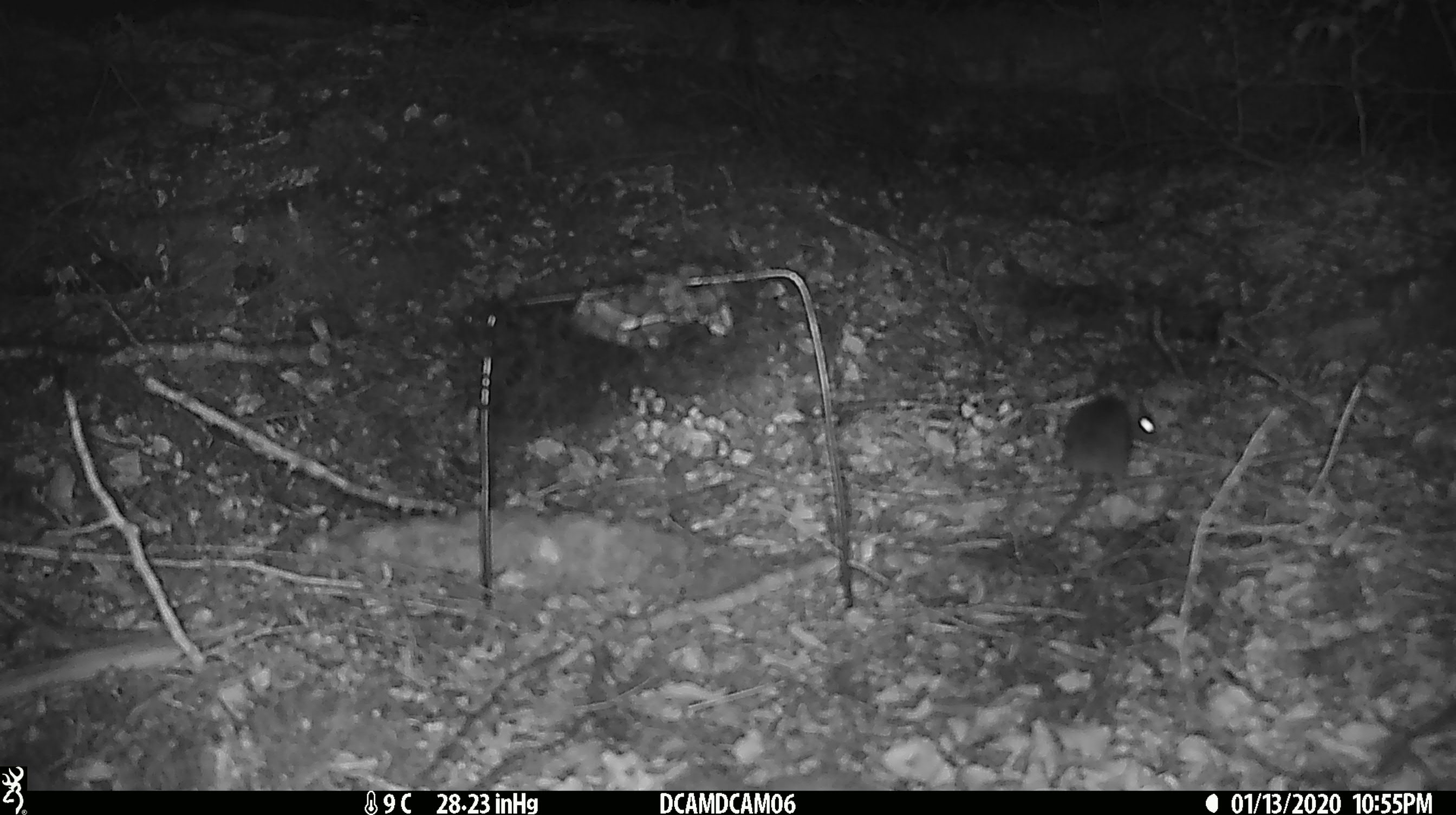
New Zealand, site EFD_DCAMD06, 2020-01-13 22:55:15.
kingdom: Animalia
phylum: Chordata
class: Mammalia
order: Rodentia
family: Muridae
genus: Mus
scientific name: Mus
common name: mouse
Mouse (Mus).